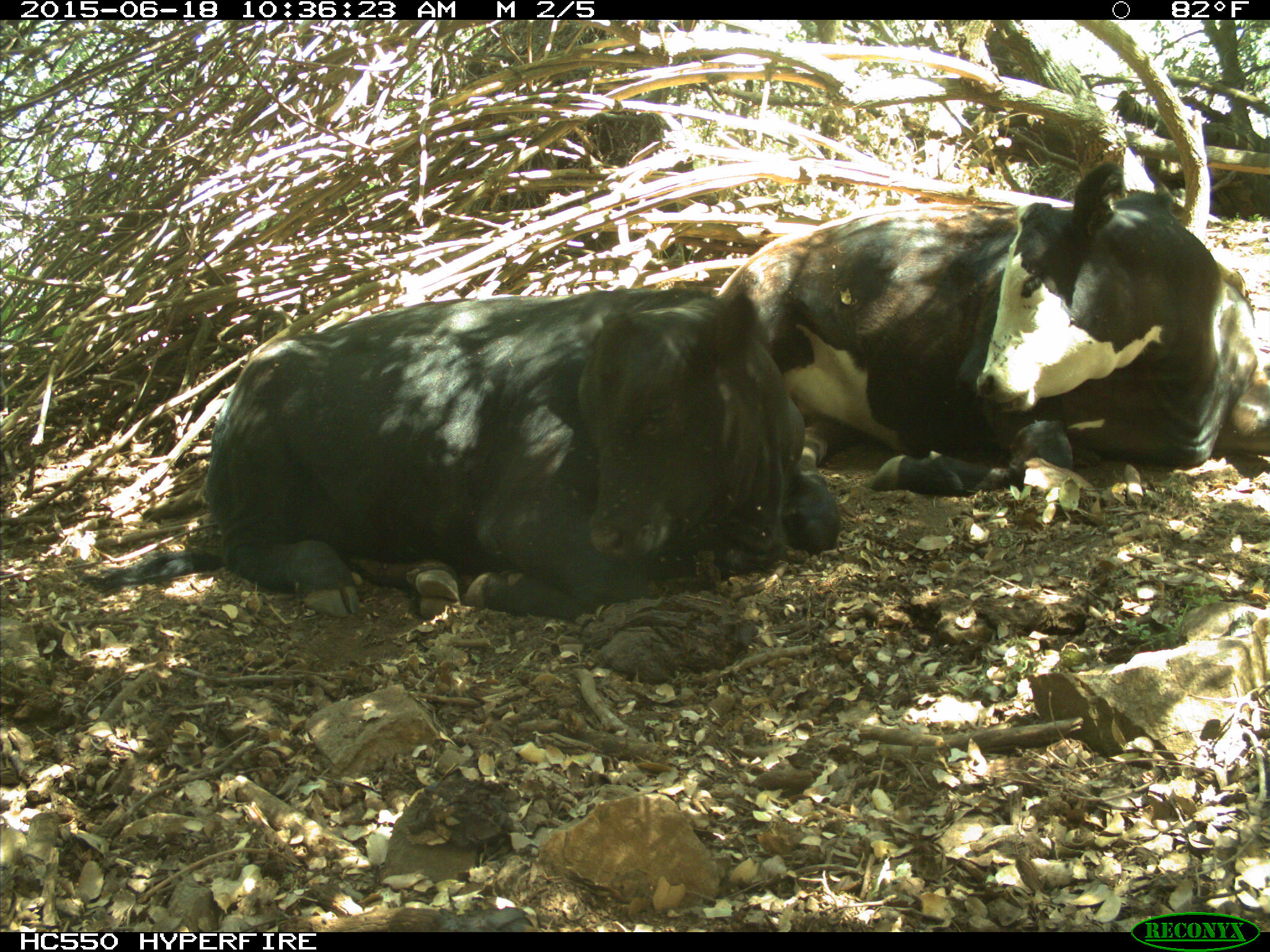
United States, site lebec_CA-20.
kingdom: Animalia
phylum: Chordata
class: Mammalia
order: Artiodactyla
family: Bovidae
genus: Bos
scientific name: Bos taurus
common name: domestic cow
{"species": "Bos taurus (domestic cow)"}